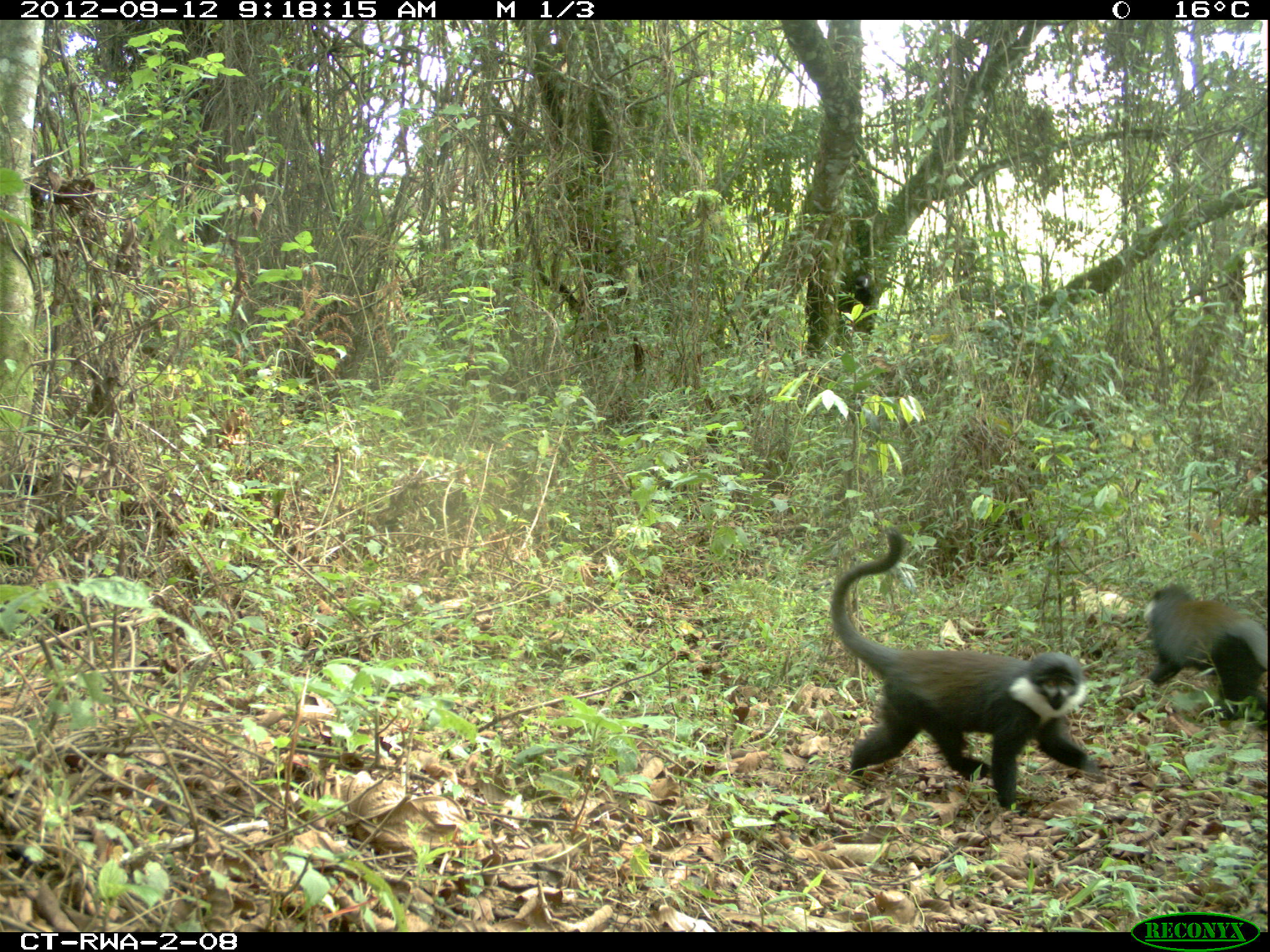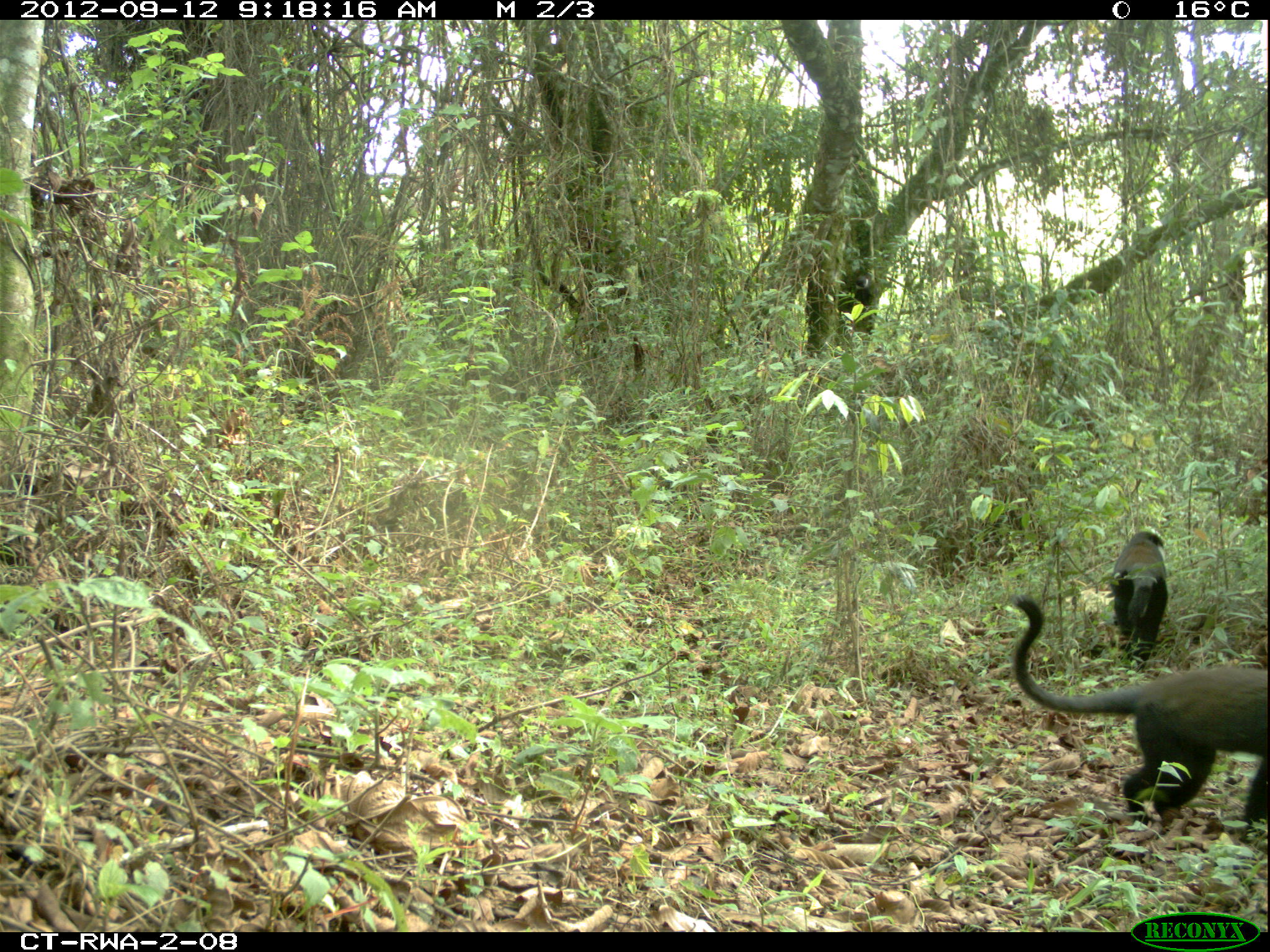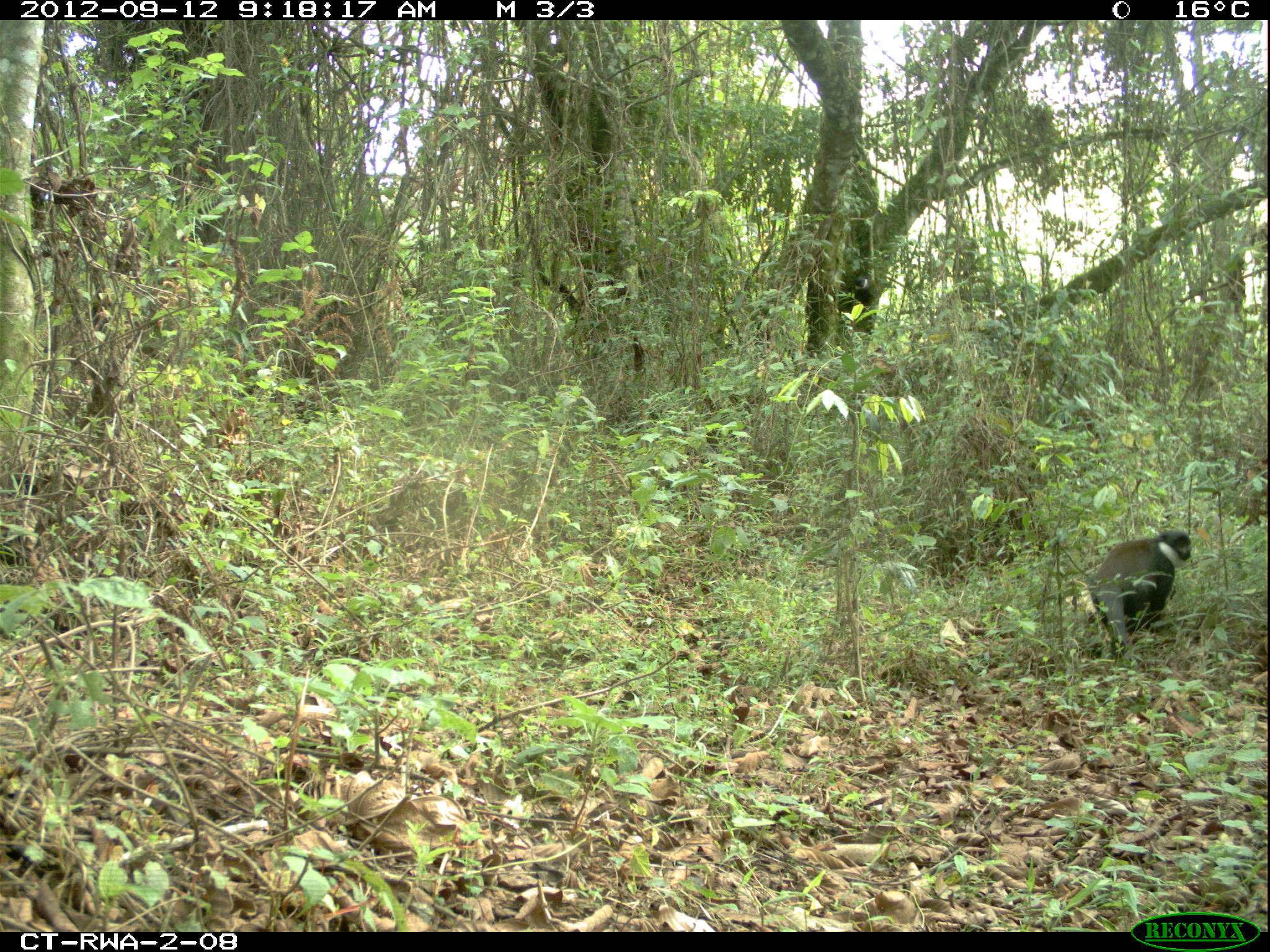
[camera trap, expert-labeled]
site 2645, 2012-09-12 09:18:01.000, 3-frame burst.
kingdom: Animalia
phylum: Chordata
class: Mammalia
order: Primates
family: Cercopithecidae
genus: Allochrocebus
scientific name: Allochrocebus lhoesti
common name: l'hoest's monkey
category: cercopithecus lhoesti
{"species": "cercopithecus lhoesti (l'hoest's monkey) (Allochrocebus lhoesti)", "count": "2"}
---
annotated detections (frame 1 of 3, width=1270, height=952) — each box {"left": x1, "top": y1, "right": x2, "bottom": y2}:
cercopithecus lhoesti: {"left": 828, "top": 526, "right": 1094, "bottom": 804}; {"left": 1145, "top": 582, "right": 1270, "bottom": 730}; {"left": 849, "top": 272, "right": 875, "bottom": 309}